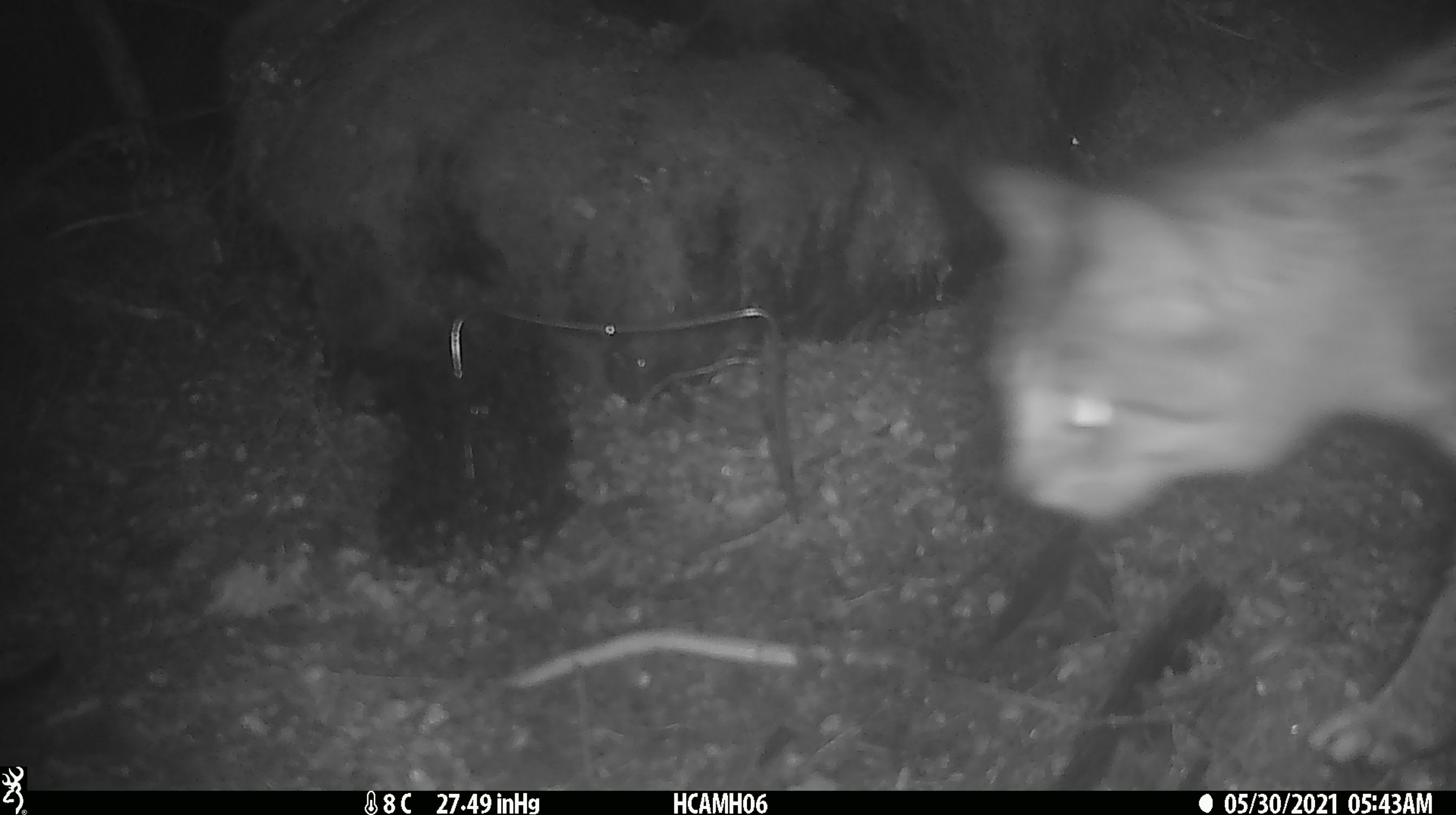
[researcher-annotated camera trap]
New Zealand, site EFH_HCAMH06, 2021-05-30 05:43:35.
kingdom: Animalia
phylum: Chordata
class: Mammalia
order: Carnivora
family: Felidae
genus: Felis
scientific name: Felis catus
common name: domestic cat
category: cat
Cat (domestic cat) (Felis catus).